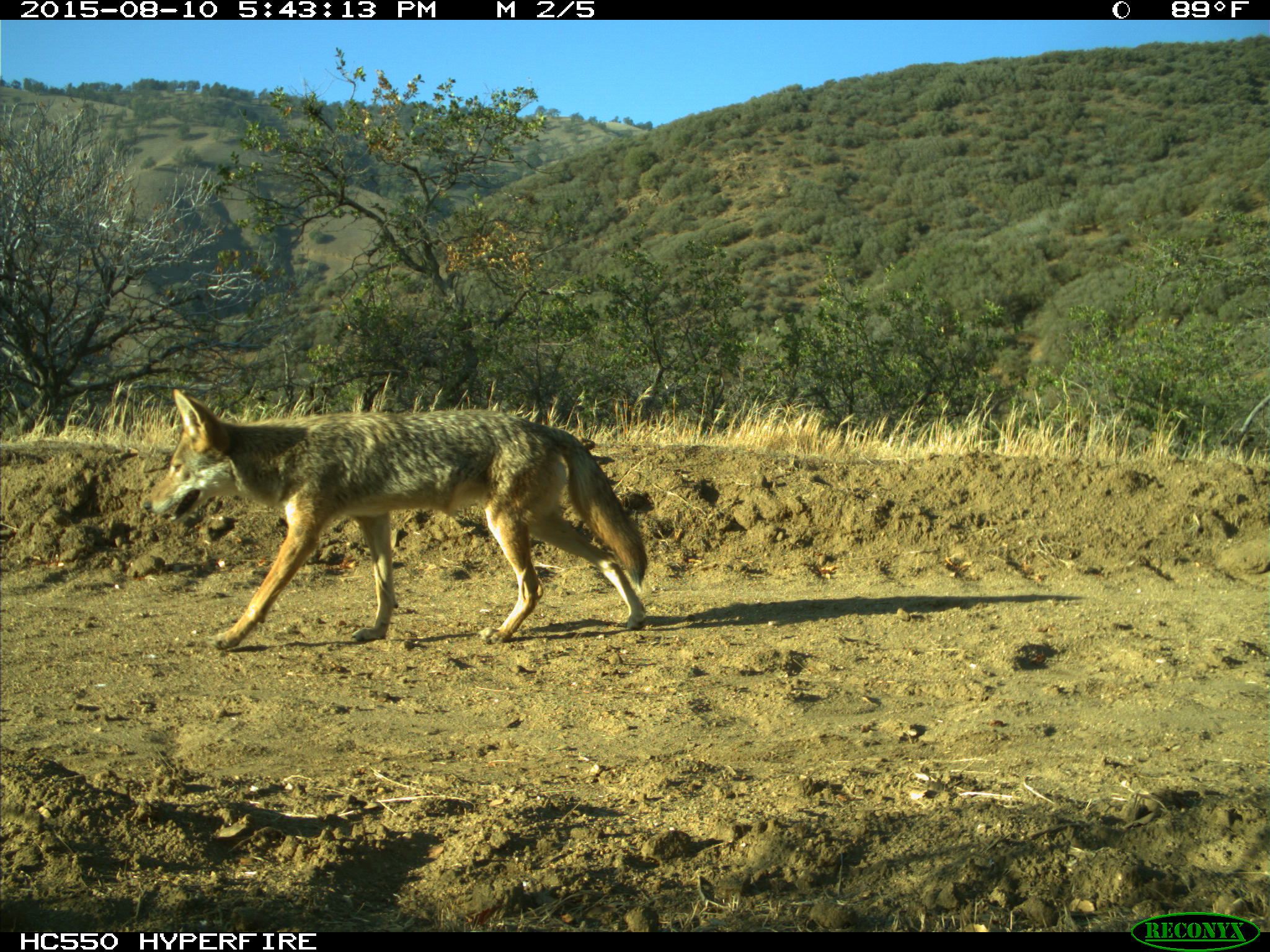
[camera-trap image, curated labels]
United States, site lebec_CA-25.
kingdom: Animalia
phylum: Chordata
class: Mammalia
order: Carnivora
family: Canidae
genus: Canis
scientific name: Canis latrans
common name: coyote